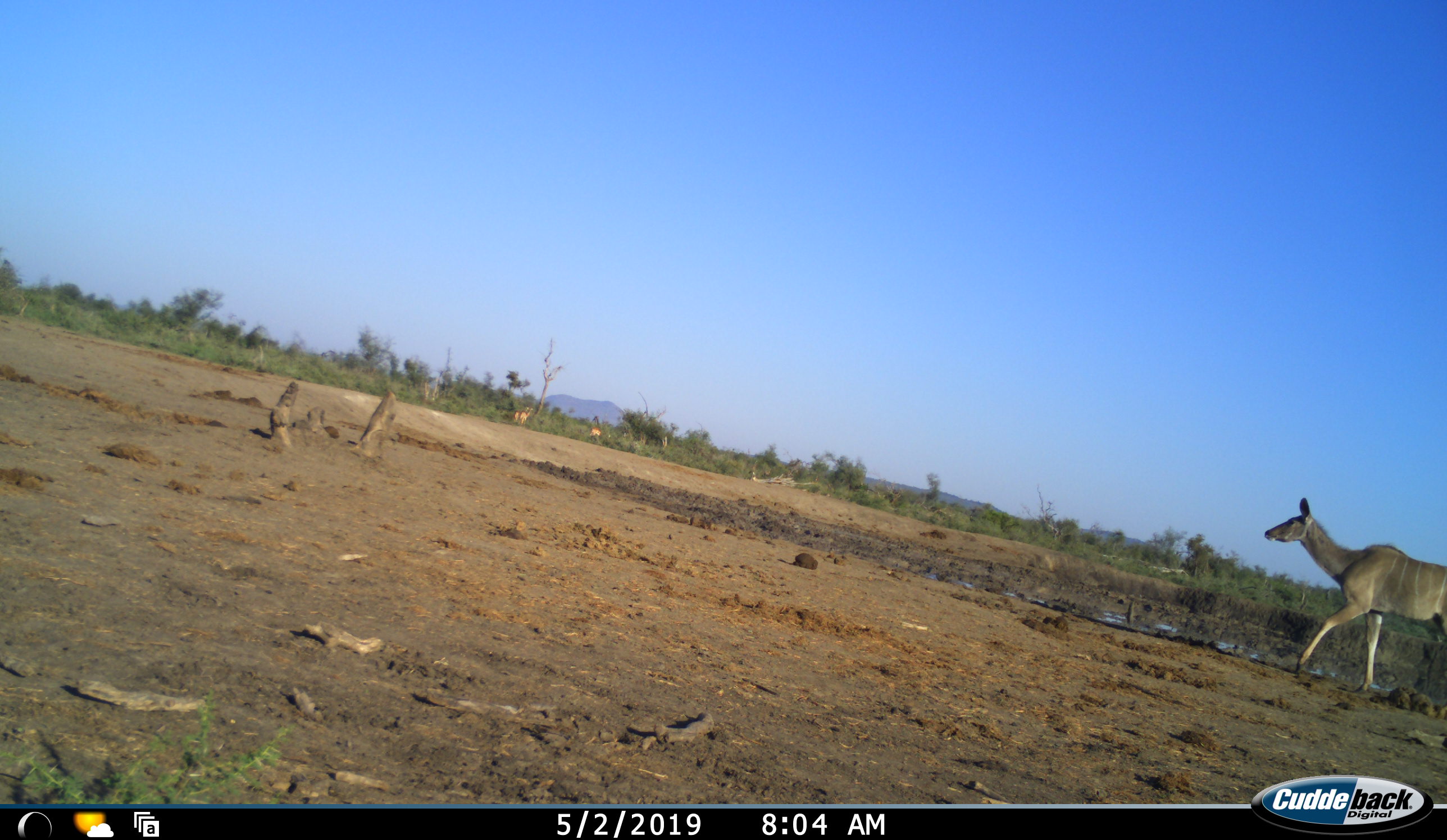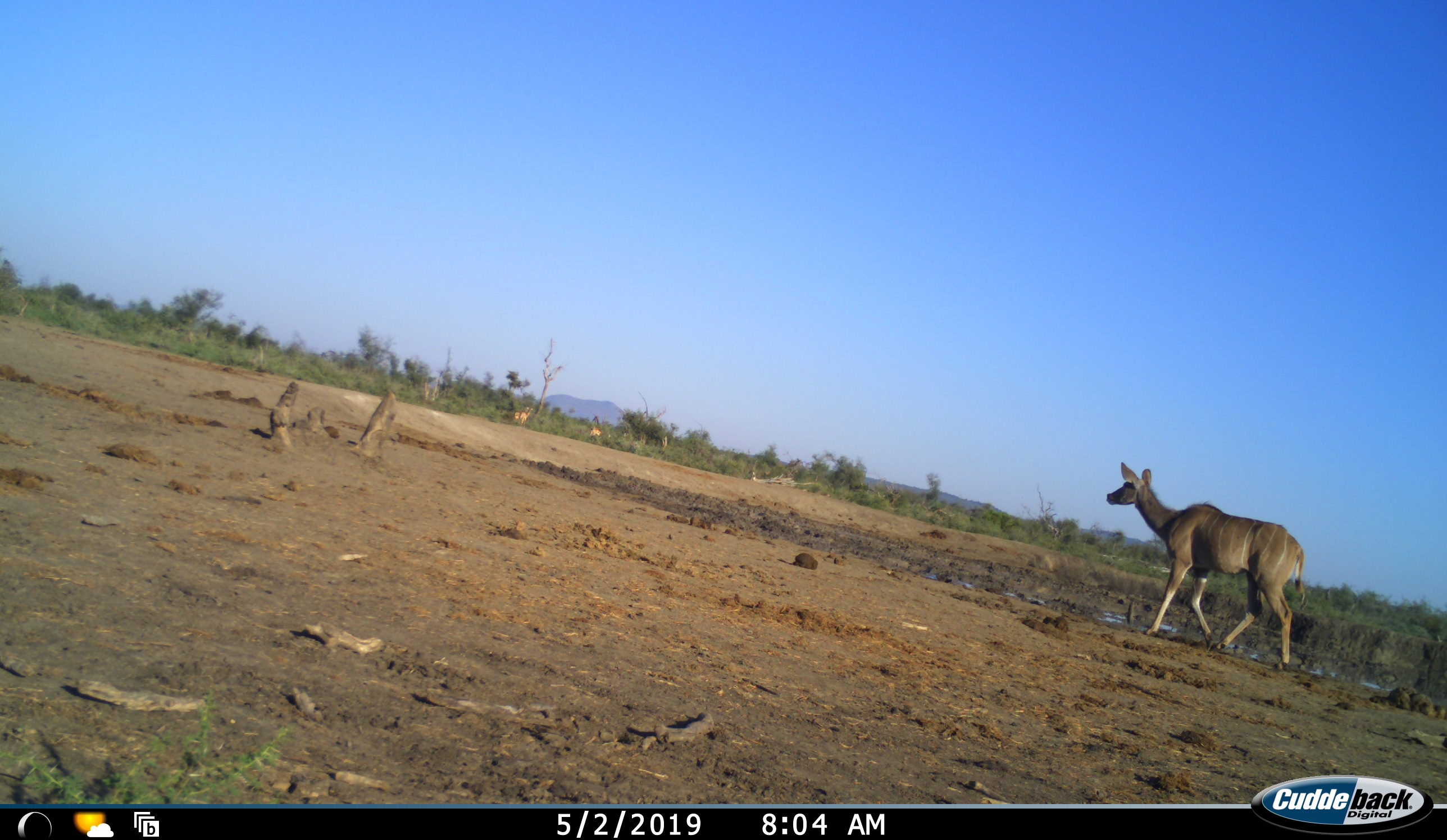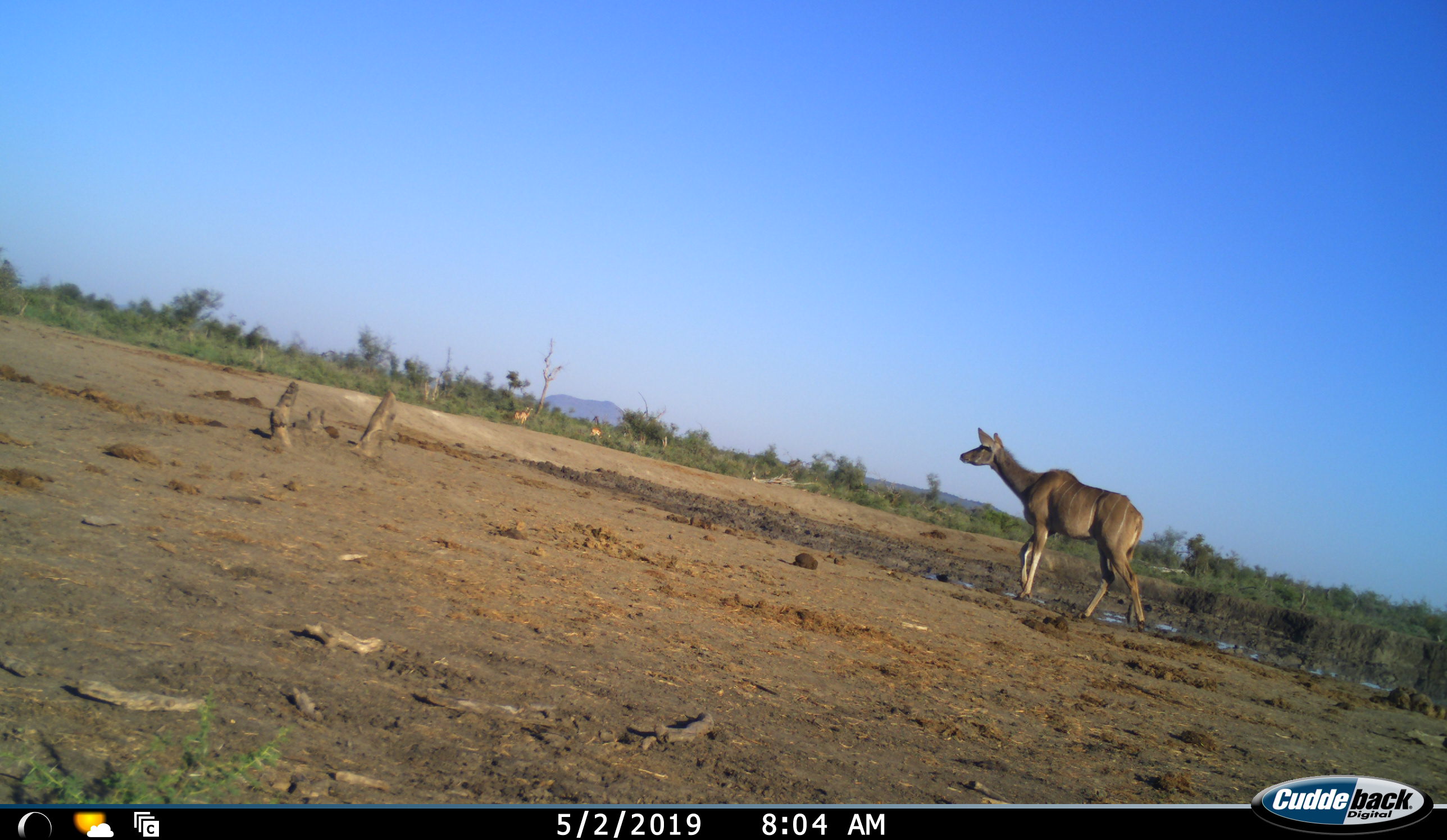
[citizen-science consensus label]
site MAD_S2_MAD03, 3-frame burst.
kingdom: Animalia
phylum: Chordata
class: Mammalia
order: Artiodactyla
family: Bovidae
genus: Tragelaphus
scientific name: Tragelaphus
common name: kudu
Kudu (Tragelaphus), count 1. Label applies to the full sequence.